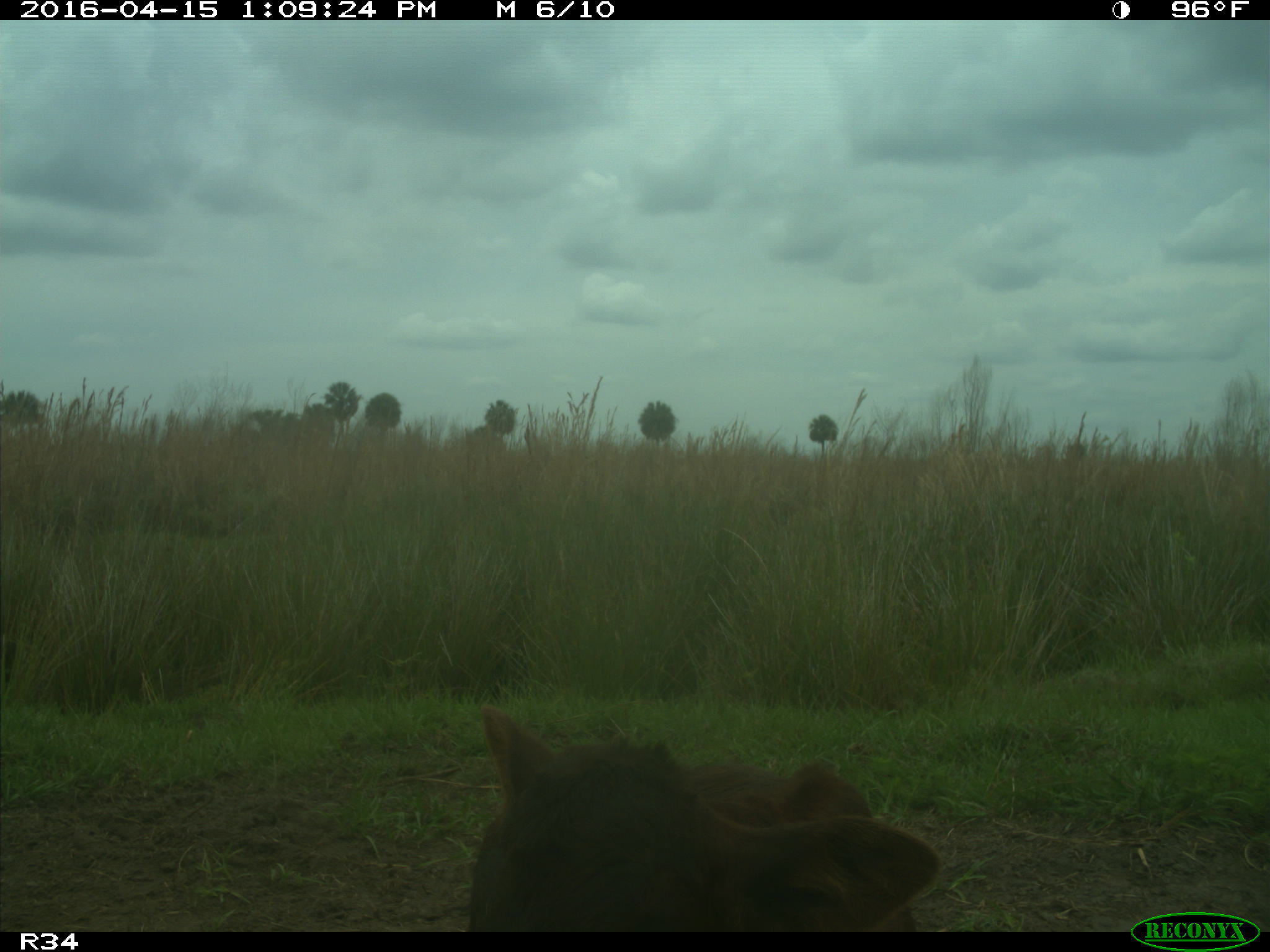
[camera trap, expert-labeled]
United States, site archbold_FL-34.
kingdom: Animalia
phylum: Chordata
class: Mammalia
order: Artiodactyla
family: Bovidae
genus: Bos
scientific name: Bos taurus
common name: domestic cow